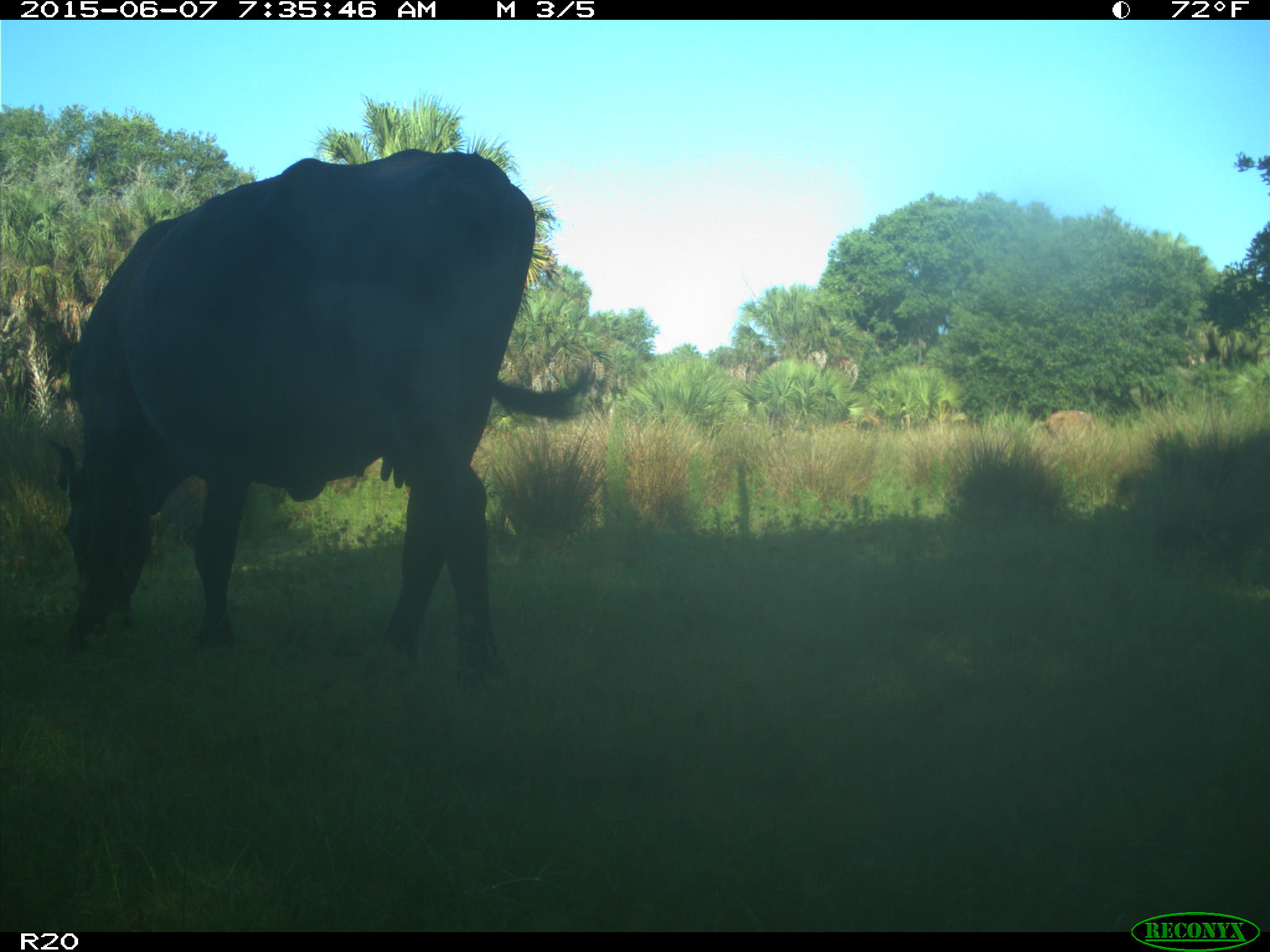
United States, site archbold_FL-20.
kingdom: Animalia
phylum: Chordata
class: Mammalia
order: Artiodactyla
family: Bovidae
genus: Bos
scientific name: Bos taurus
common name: domestic cow